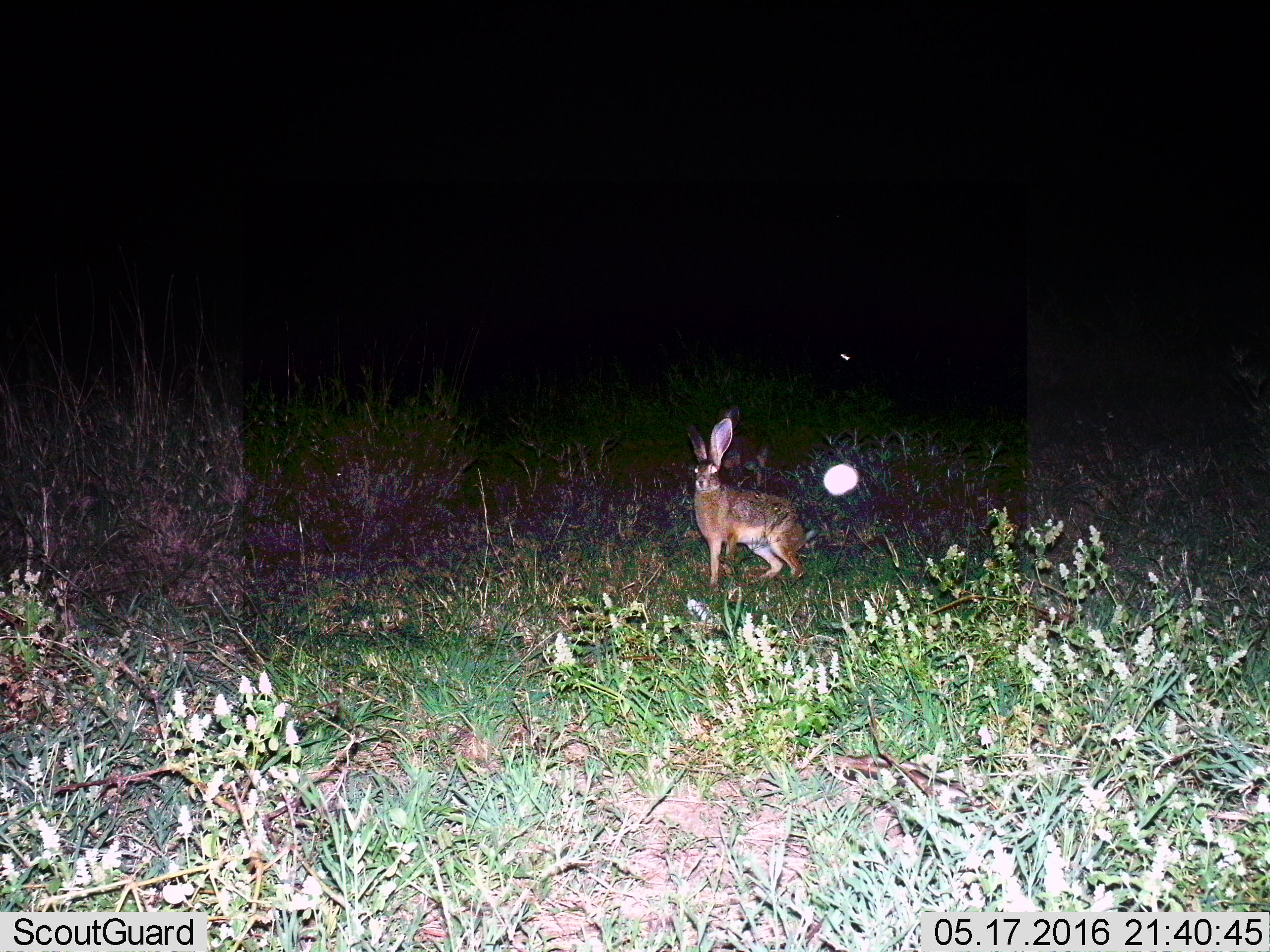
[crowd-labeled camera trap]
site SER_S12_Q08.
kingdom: Animalia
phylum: Chordata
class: Mammalia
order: Lagomorpha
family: Leporidae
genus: Lepus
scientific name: Lepus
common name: hare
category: hareunknown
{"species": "hareunknown (hare) (Lepus)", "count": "1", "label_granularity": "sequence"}